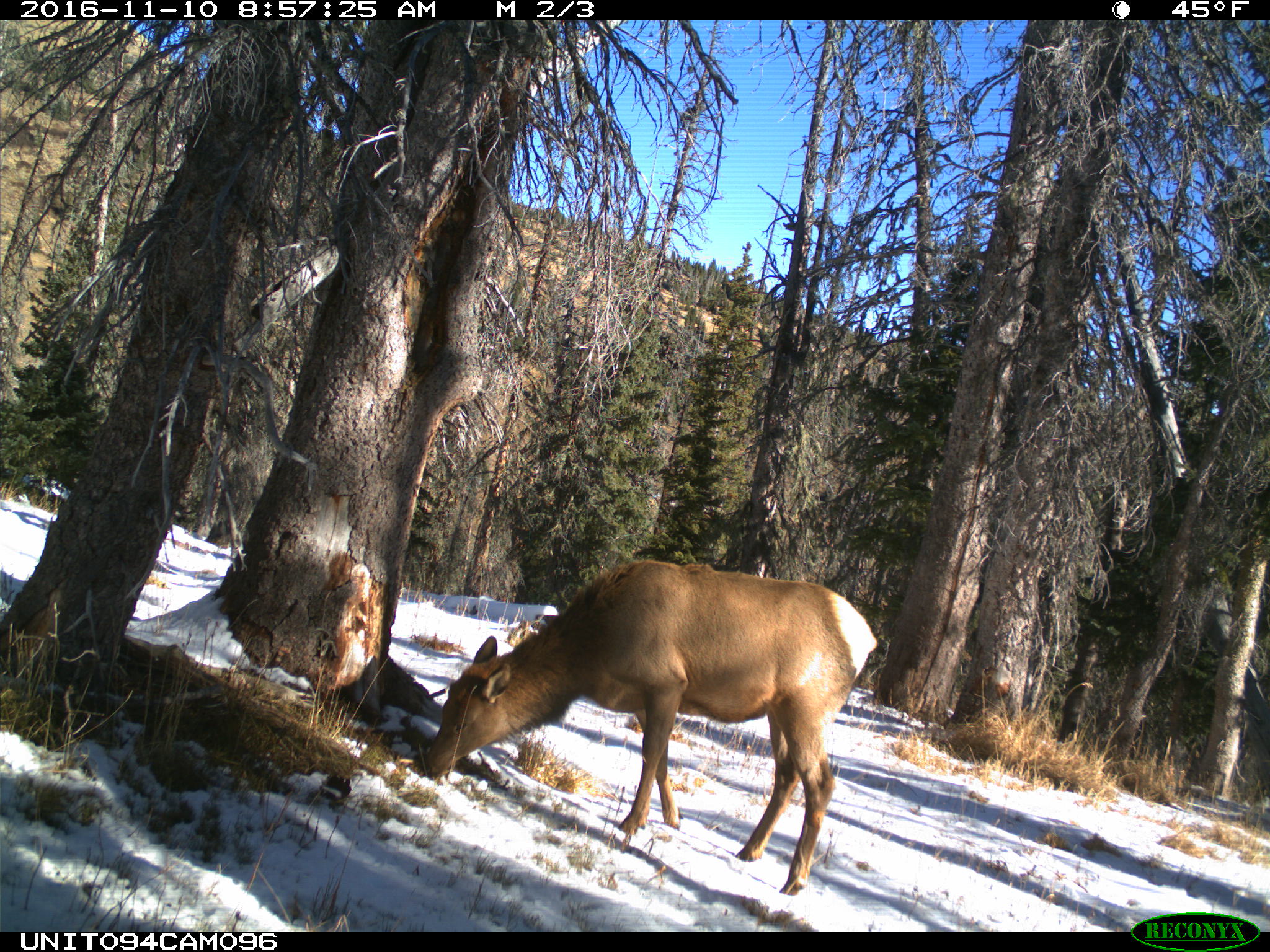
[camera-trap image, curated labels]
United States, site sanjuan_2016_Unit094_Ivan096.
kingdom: Animalia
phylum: Chordata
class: Mammalia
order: Artiodactyla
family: Cervidae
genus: Cervus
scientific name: Cervus elaphus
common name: red deer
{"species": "Cervus elaphus (red deer)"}